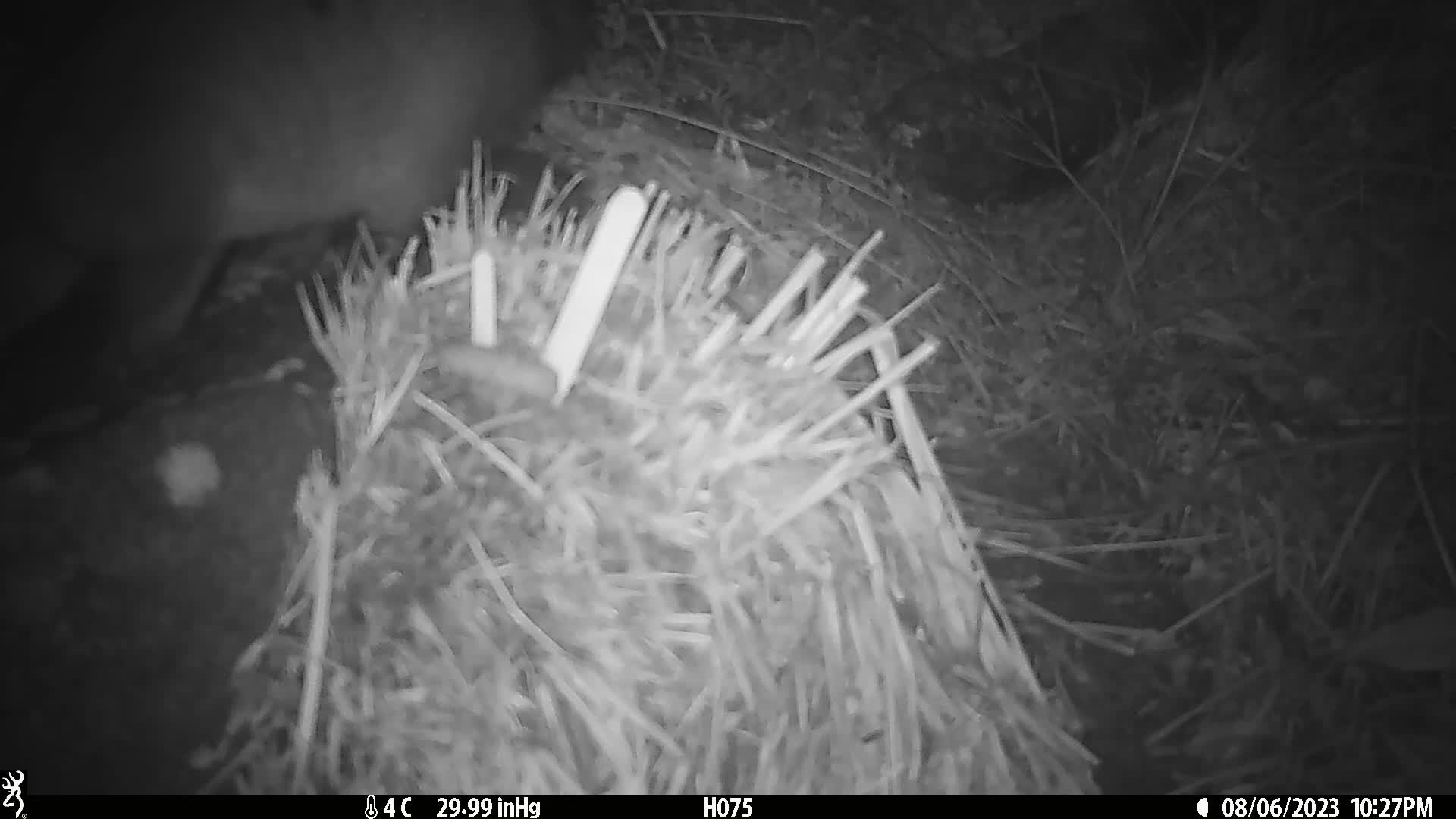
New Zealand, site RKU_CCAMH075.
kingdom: Animalia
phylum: Chordata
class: Mammalia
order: Diprotodontia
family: Phalangeridae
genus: Trichosurus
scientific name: Trichosurus vulpecula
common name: common brushtail possum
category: possum